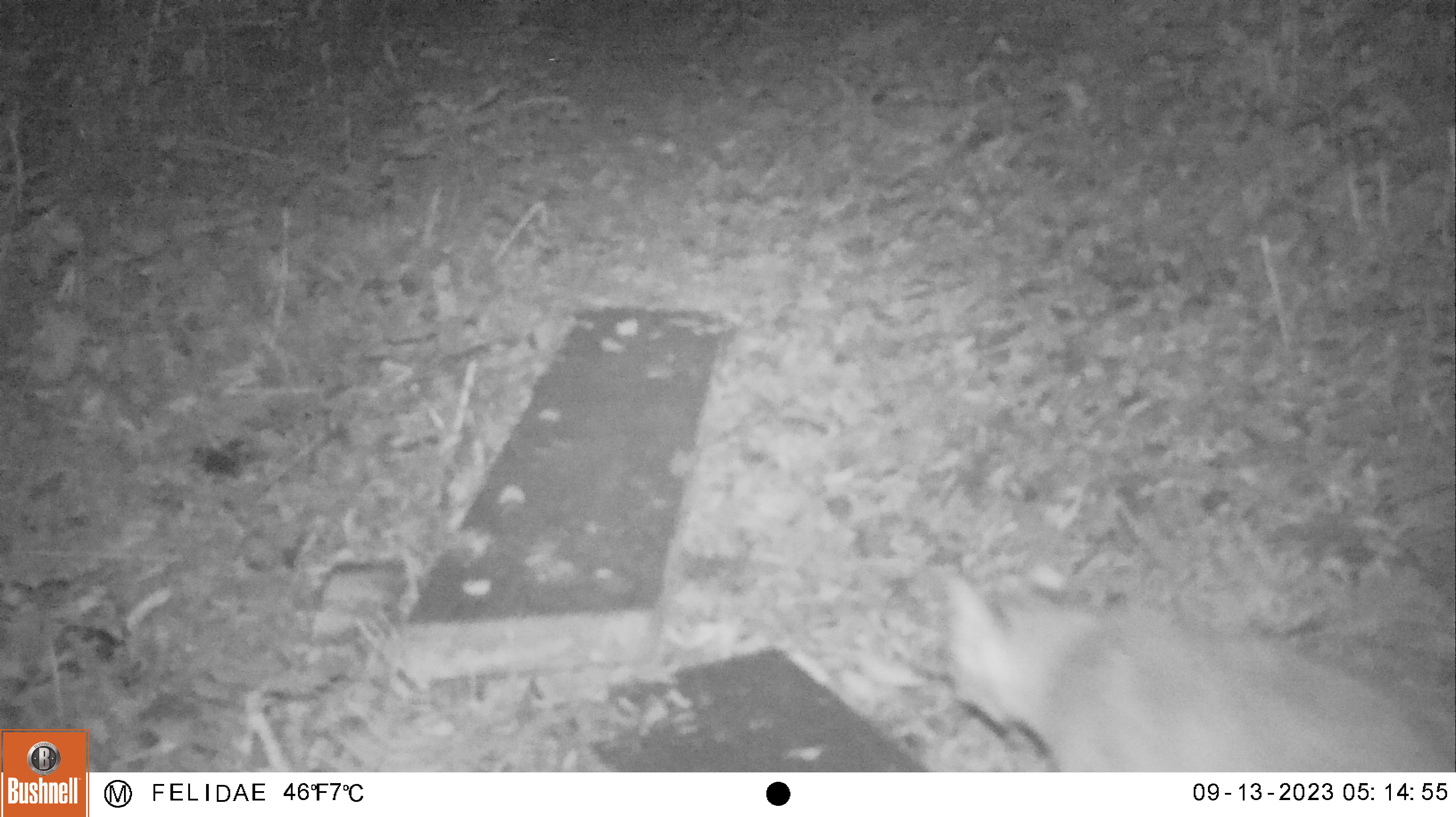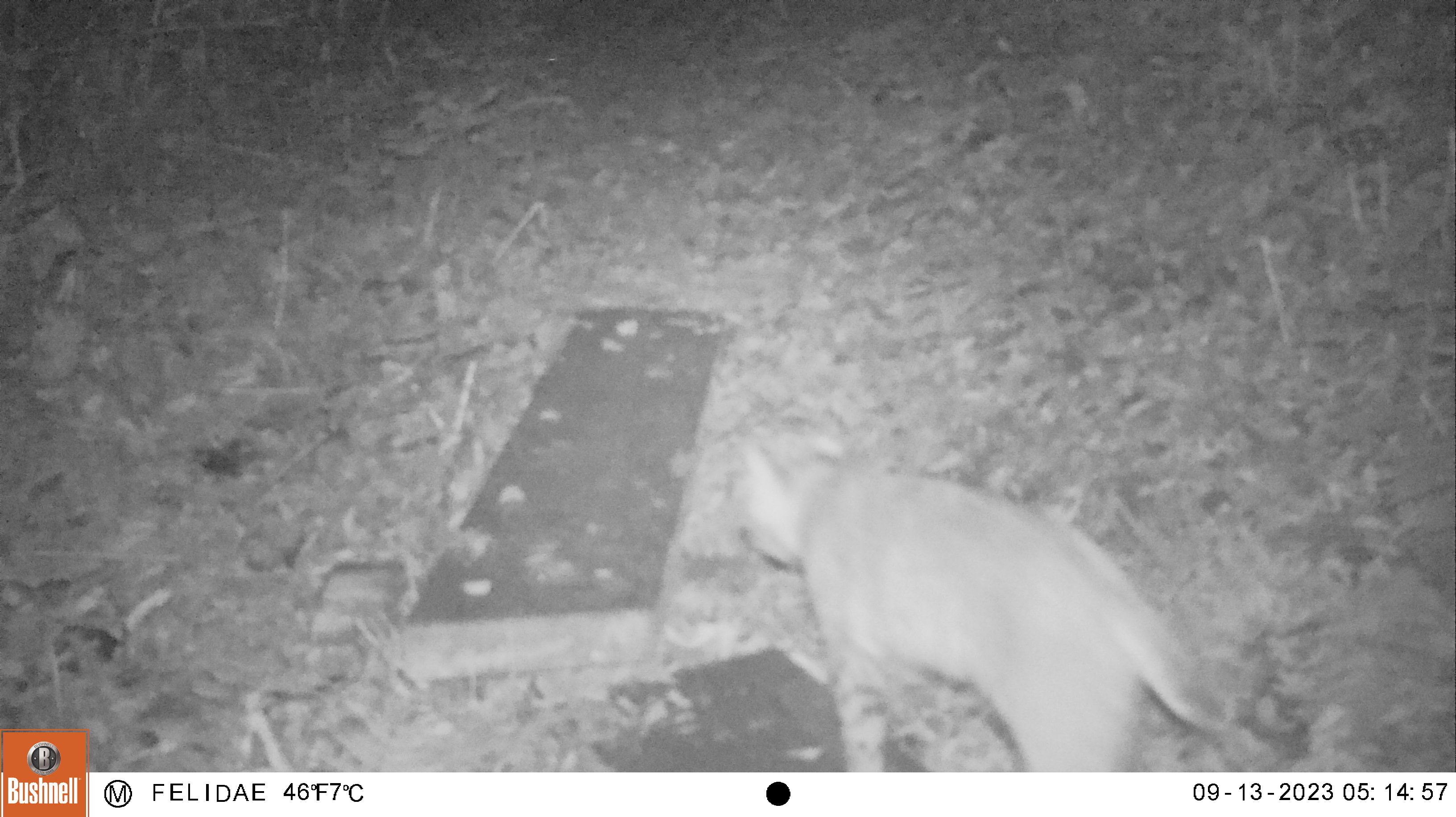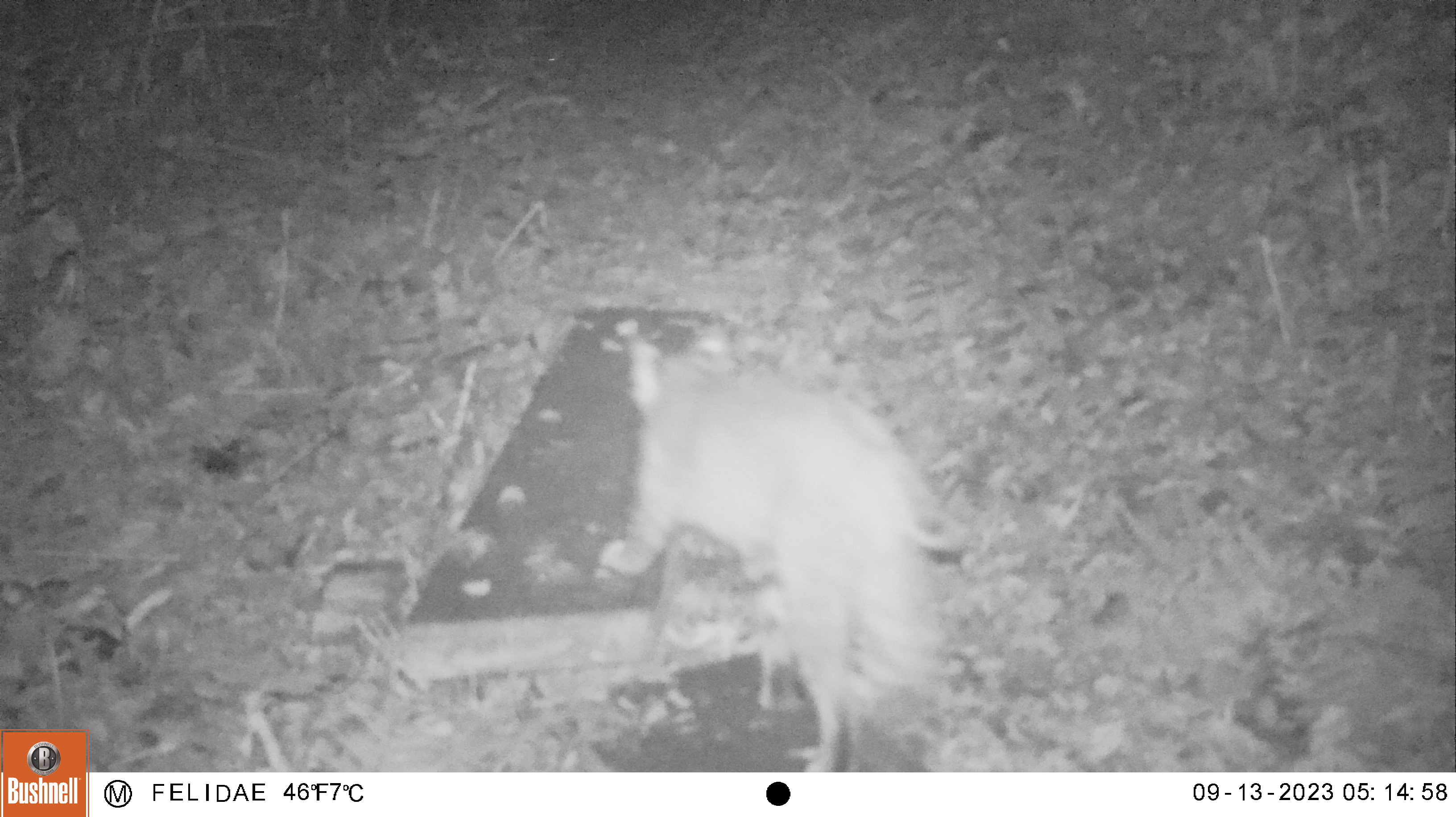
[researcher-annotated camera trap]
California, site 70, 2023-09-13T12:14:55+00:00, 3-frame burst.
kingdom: Animalia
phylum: Chordata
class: Mammalia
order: Carnivora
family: Felidae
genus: Lynx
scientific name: Lynx rufus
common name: bobcat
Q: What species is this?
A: Bobcat (Lynx rufus).